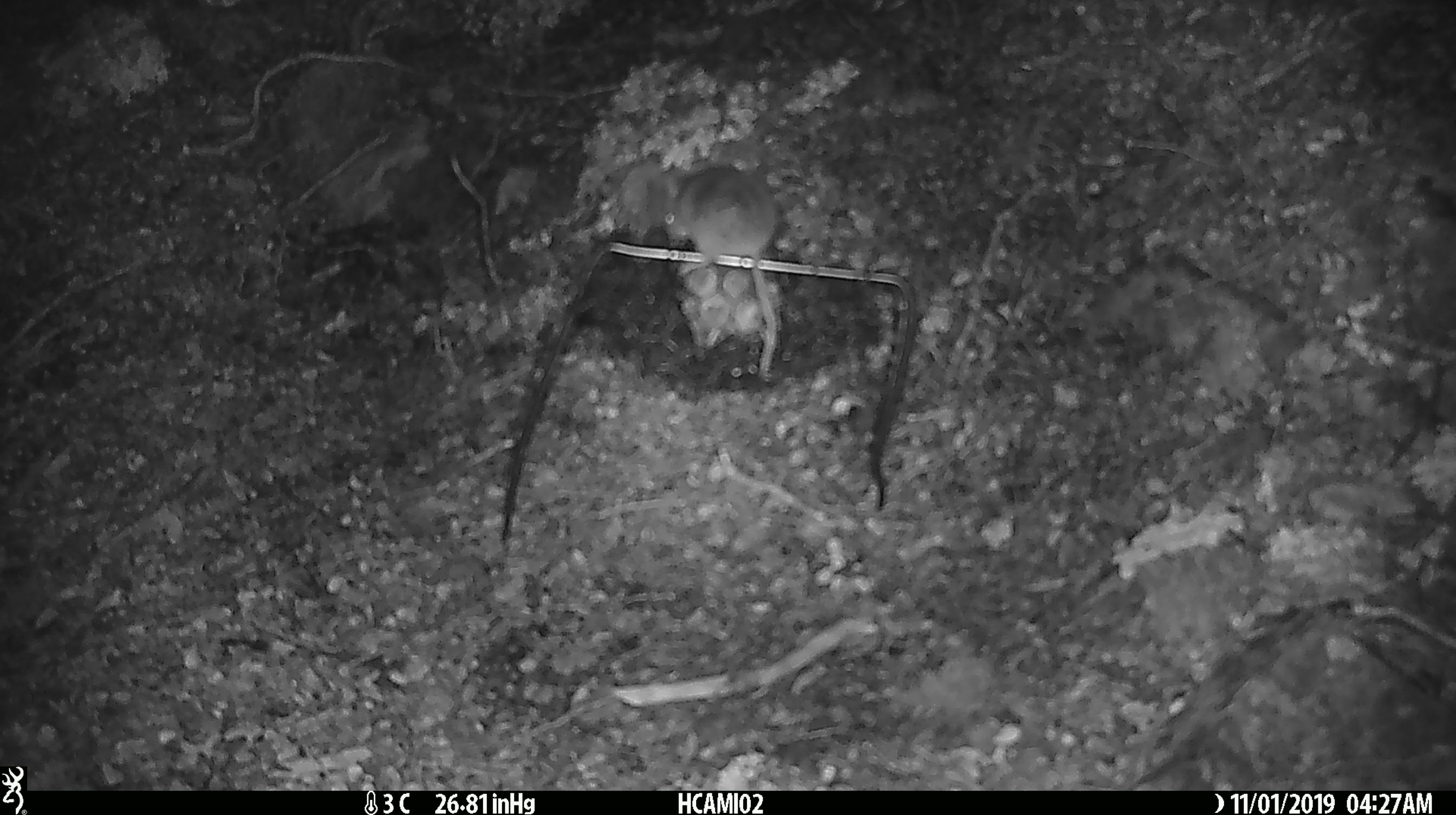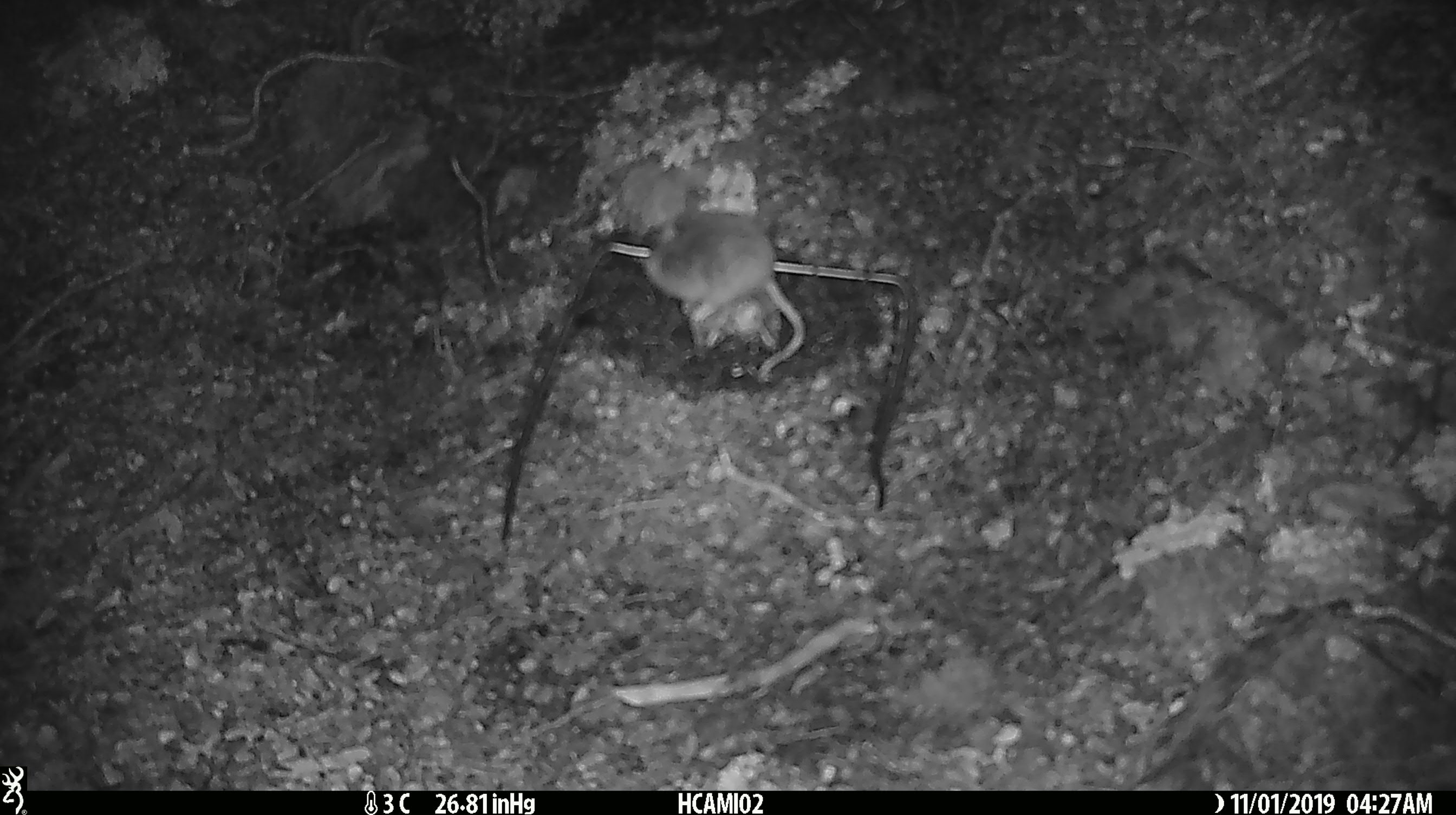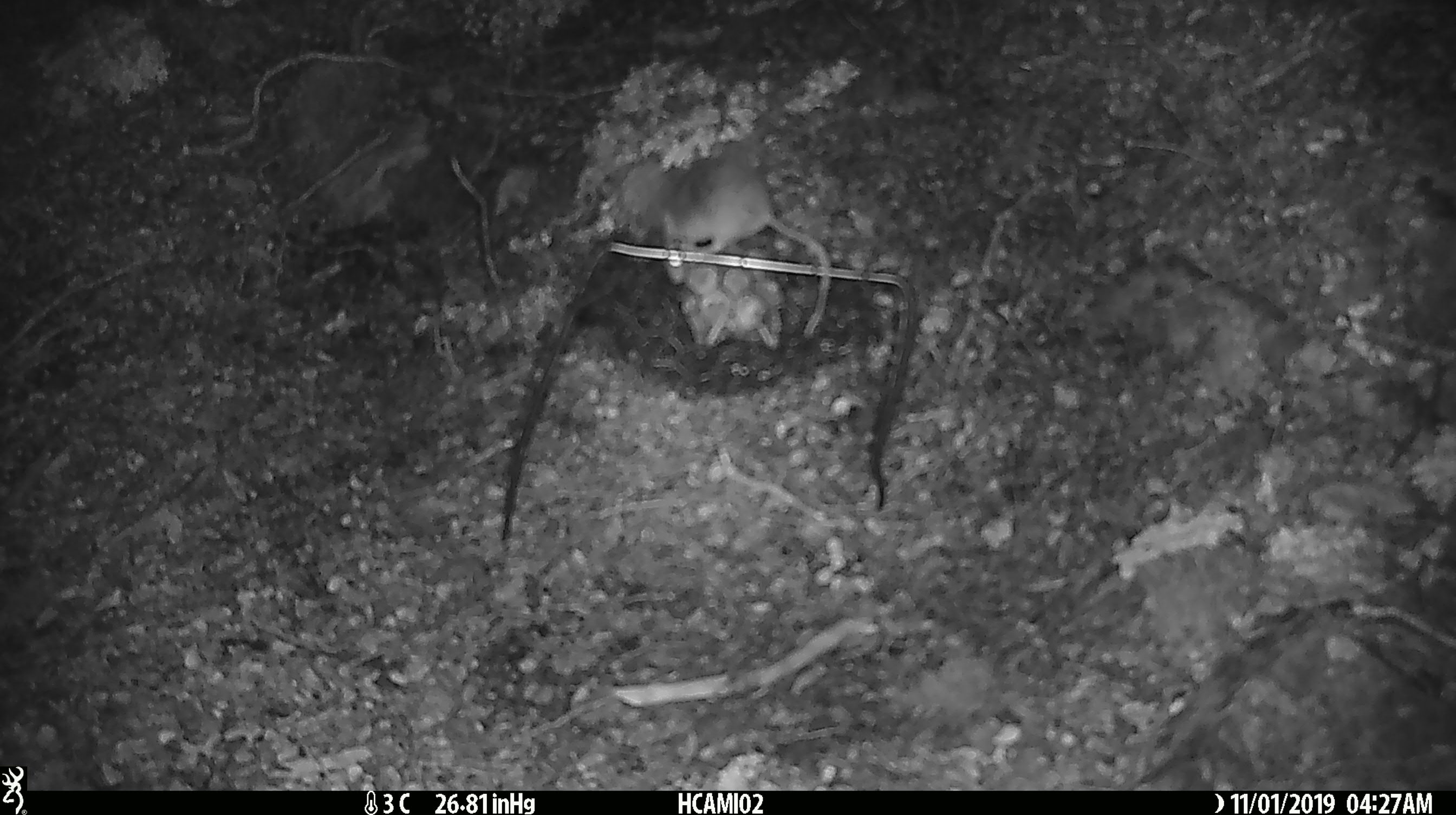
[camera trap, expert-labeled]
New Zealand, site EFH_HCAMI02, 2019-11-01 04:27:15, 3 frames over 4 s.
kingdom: Animalia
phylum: Chordata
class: Mammalia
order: Rodentia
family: Muridae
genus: Mus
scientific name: Mus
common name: mouse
Mouse (Mus).